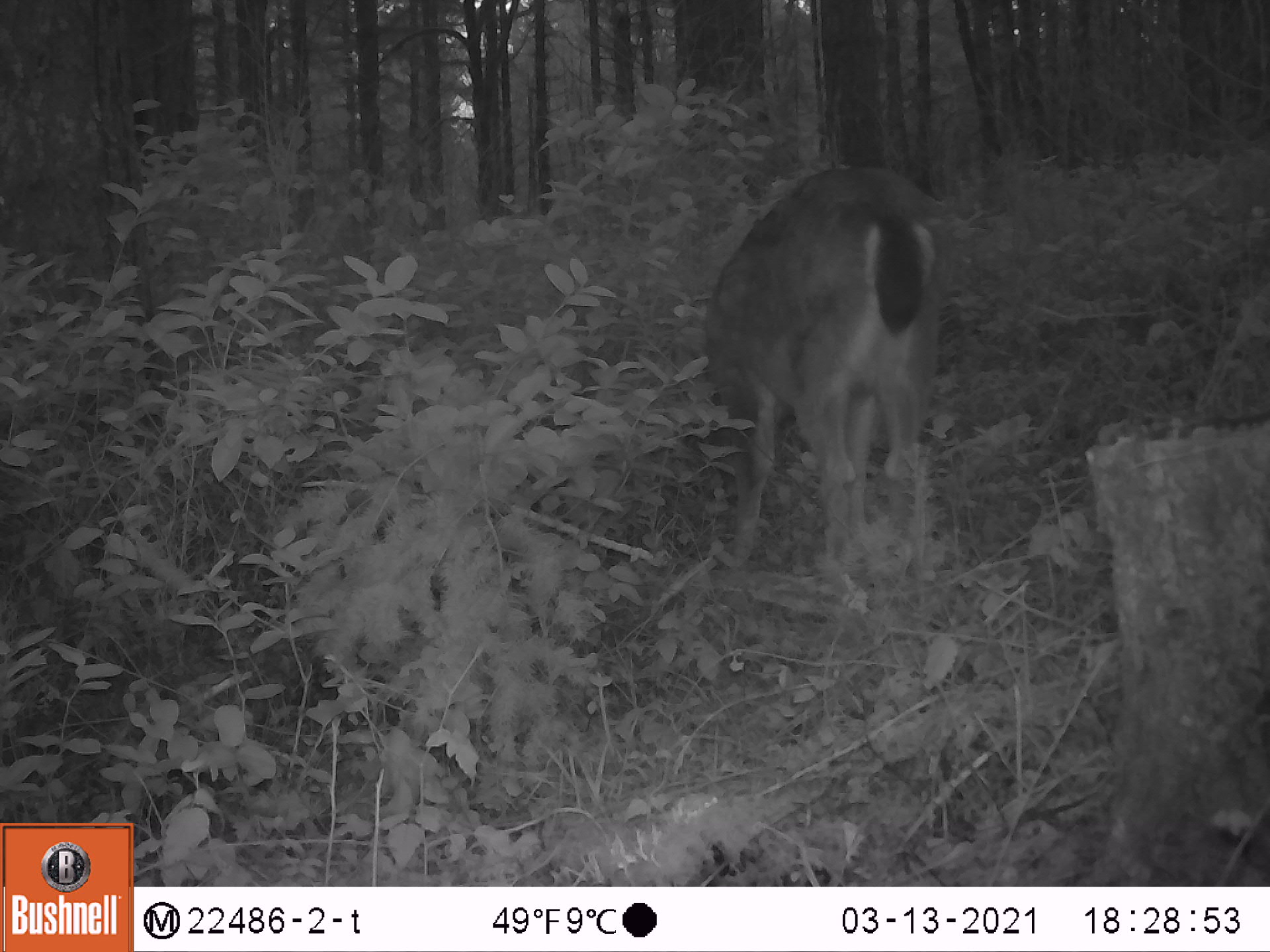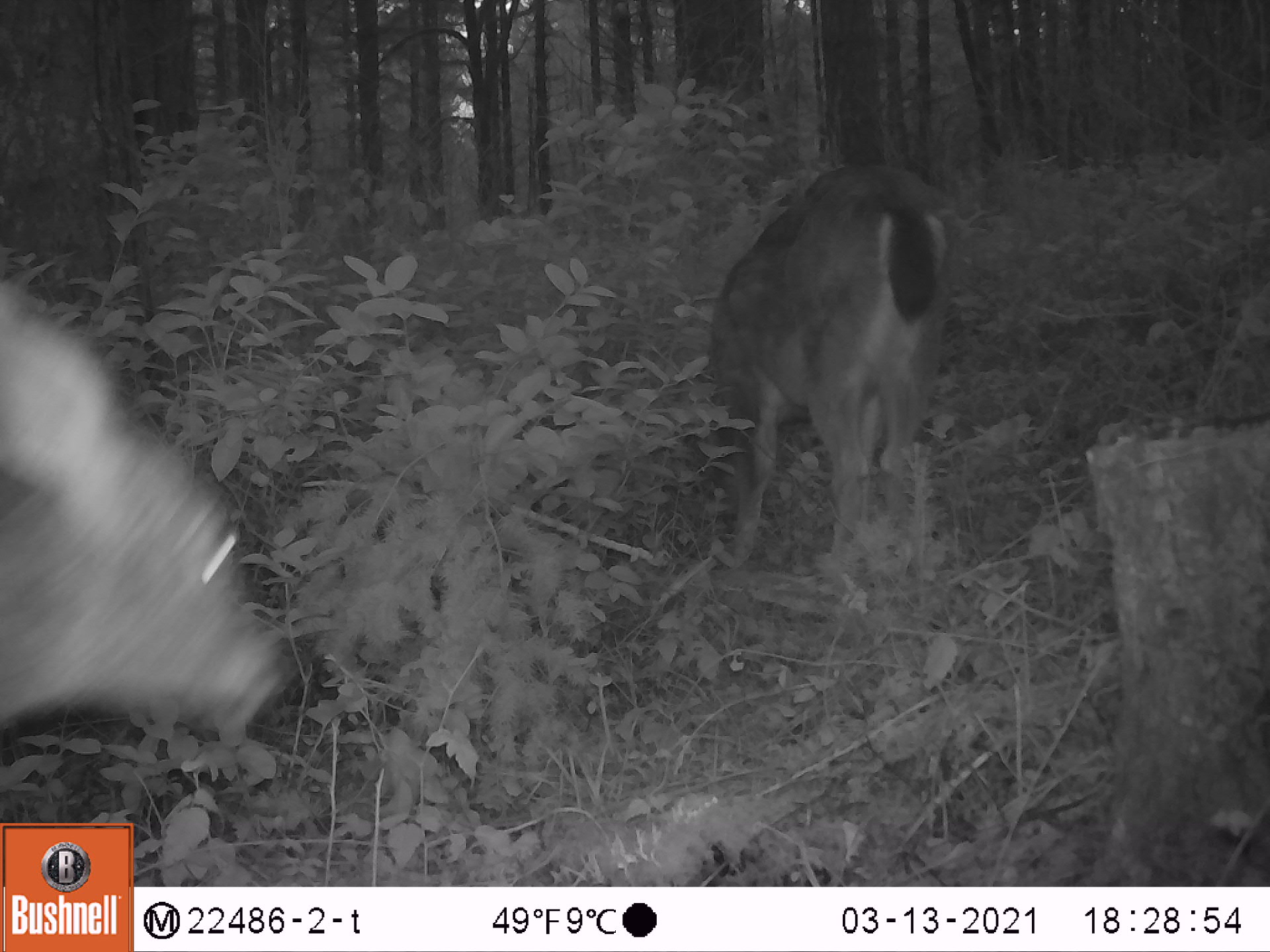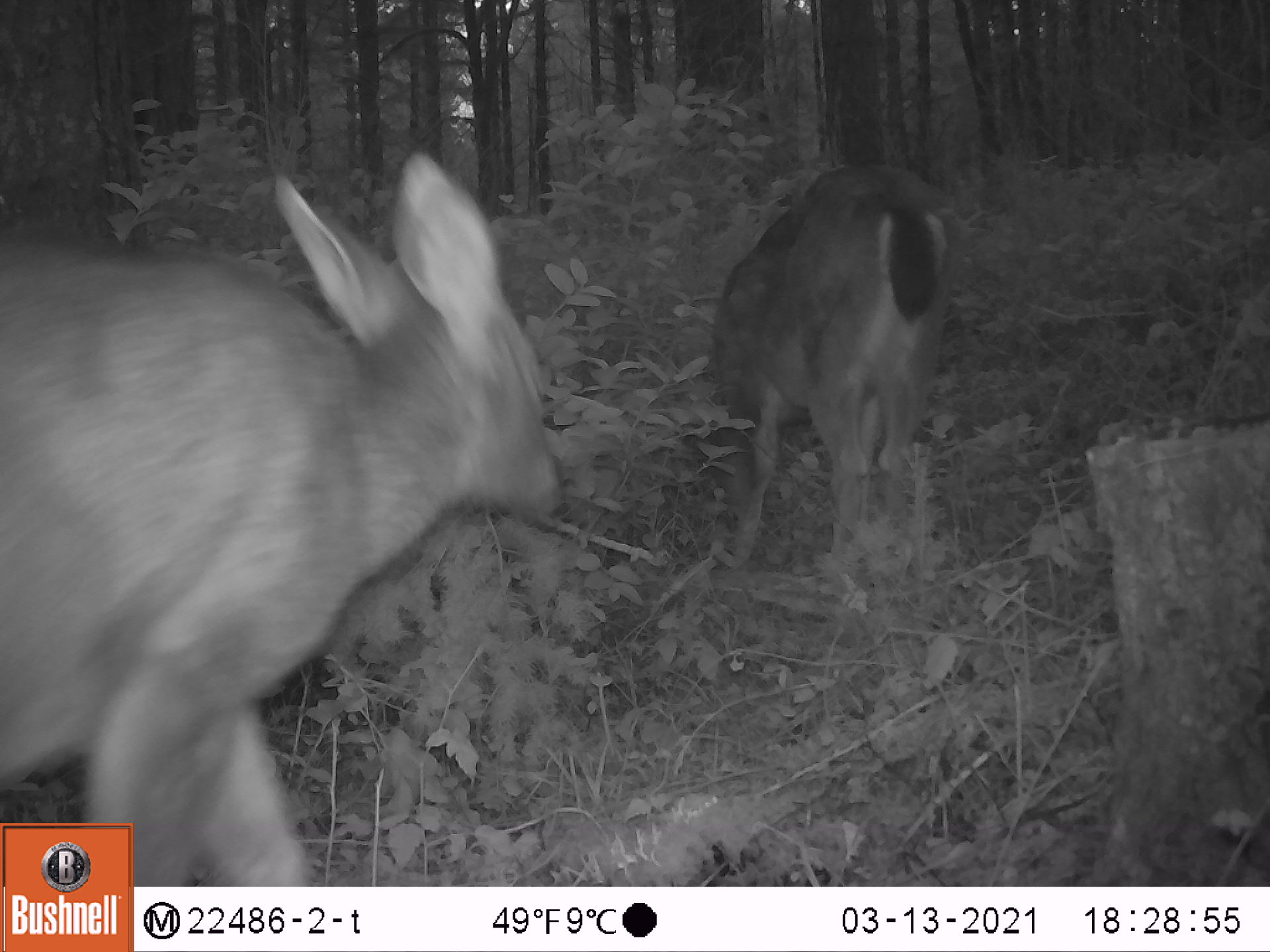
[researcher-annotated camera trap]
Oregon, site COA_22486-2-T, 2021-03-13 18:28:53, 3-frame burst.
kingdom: Animalia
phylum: Chordata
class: Mammalia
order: Artiodactyla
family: Cervidae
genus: Odocoileus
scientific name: Odocoileus hemionus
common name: black-tailed deer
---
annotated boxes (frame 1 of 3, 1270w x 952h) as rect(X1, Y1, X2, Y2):
black-tailed deer: rect(696, 152, 962, 580)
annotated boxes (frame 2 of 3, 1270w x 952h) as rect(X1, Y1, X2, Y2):
black-tailed deer: rect(0, 270, 271, 732); rect(702, 154, 951, 575)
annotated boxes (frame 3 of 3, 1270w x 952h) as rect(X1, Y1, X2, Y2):
black-tailed deer: rect(3, 143, 568, 815); rect(702, 150, 957, 577)